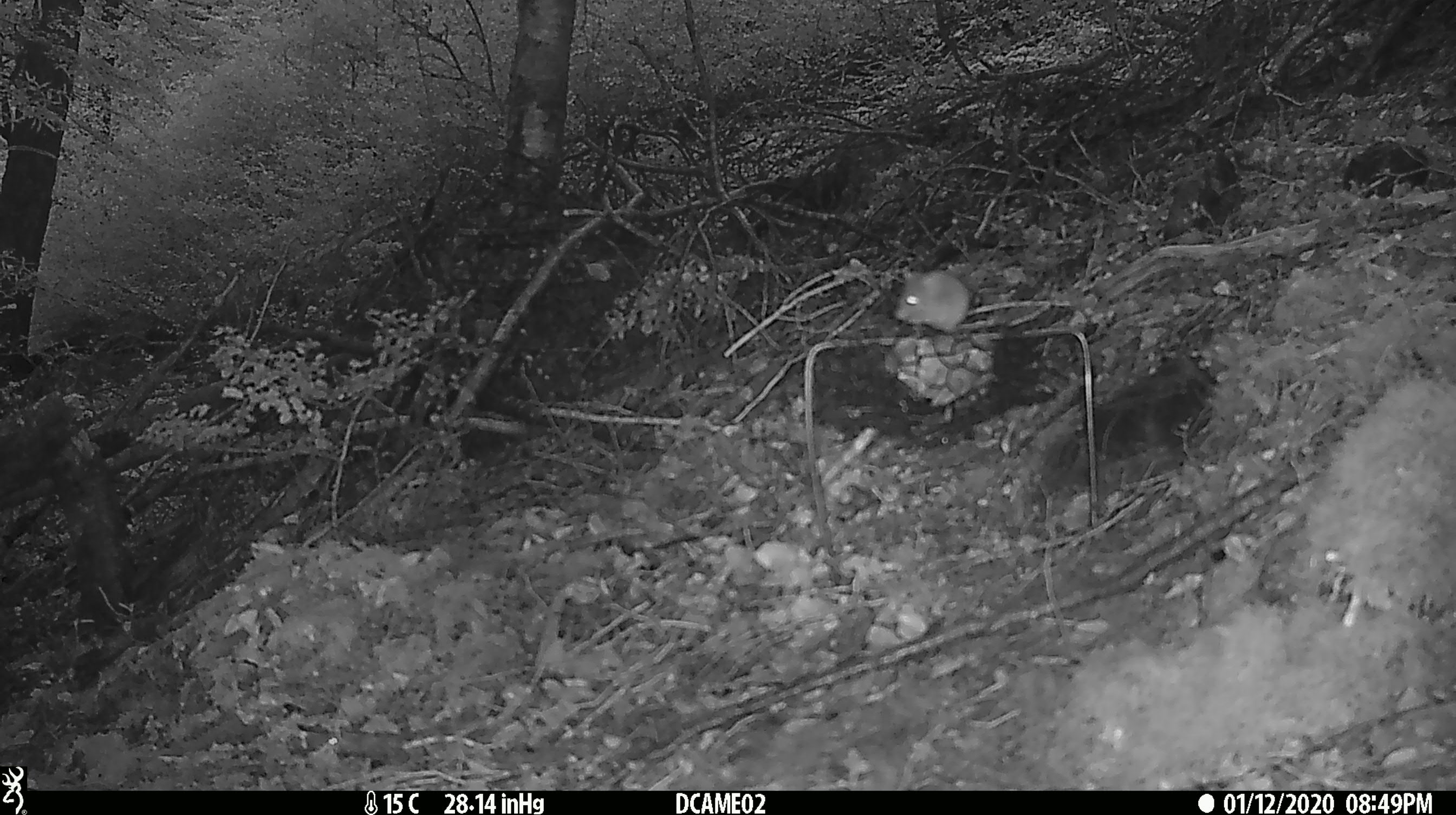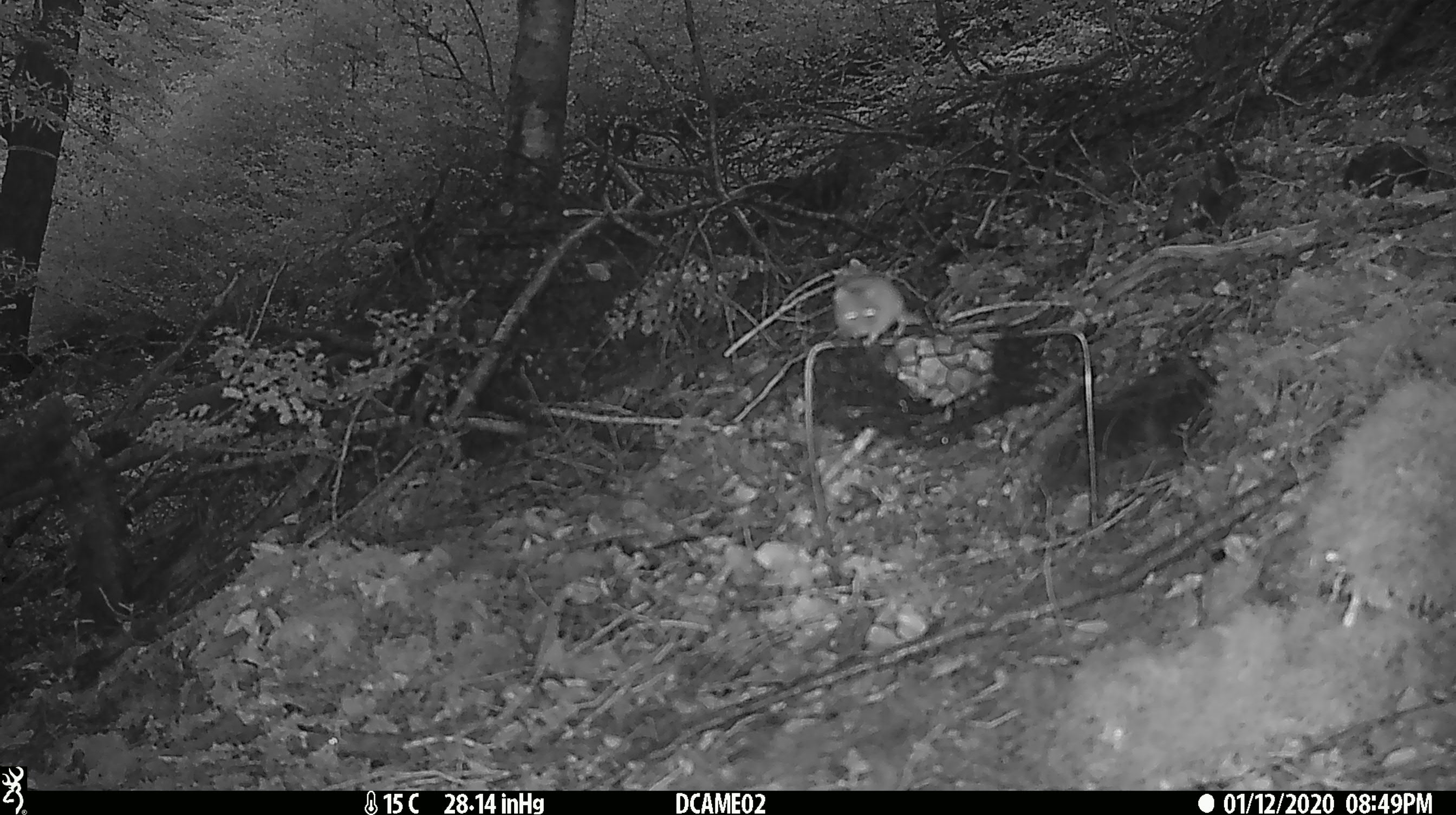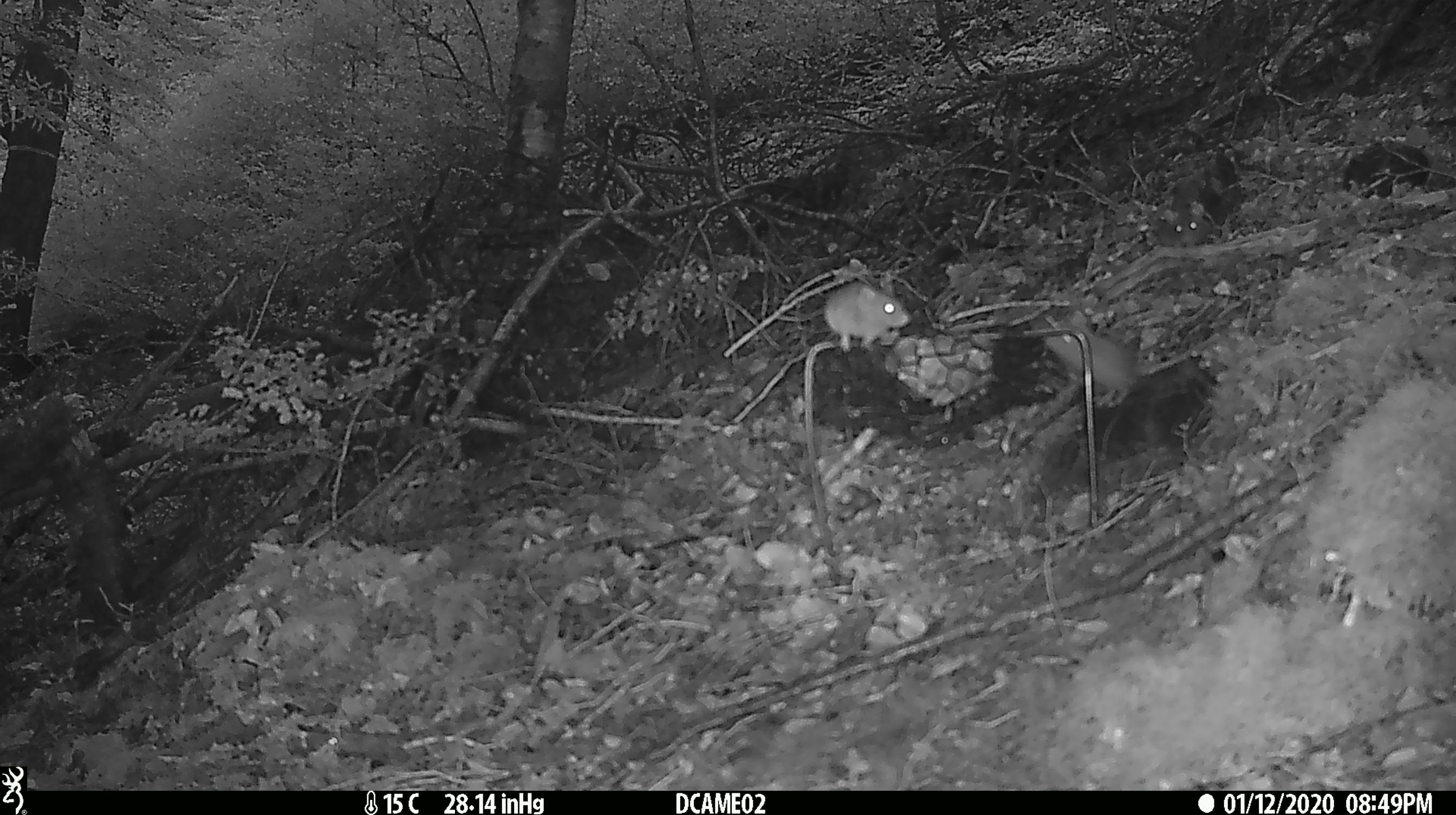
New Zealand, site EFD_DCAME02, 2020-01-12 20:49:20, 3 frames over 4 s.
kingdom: Animalia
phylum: Chordata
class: Mammalia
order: Rodentia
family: Muridae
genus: Mus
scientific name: Mus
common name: mouse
Mouse (Mus).